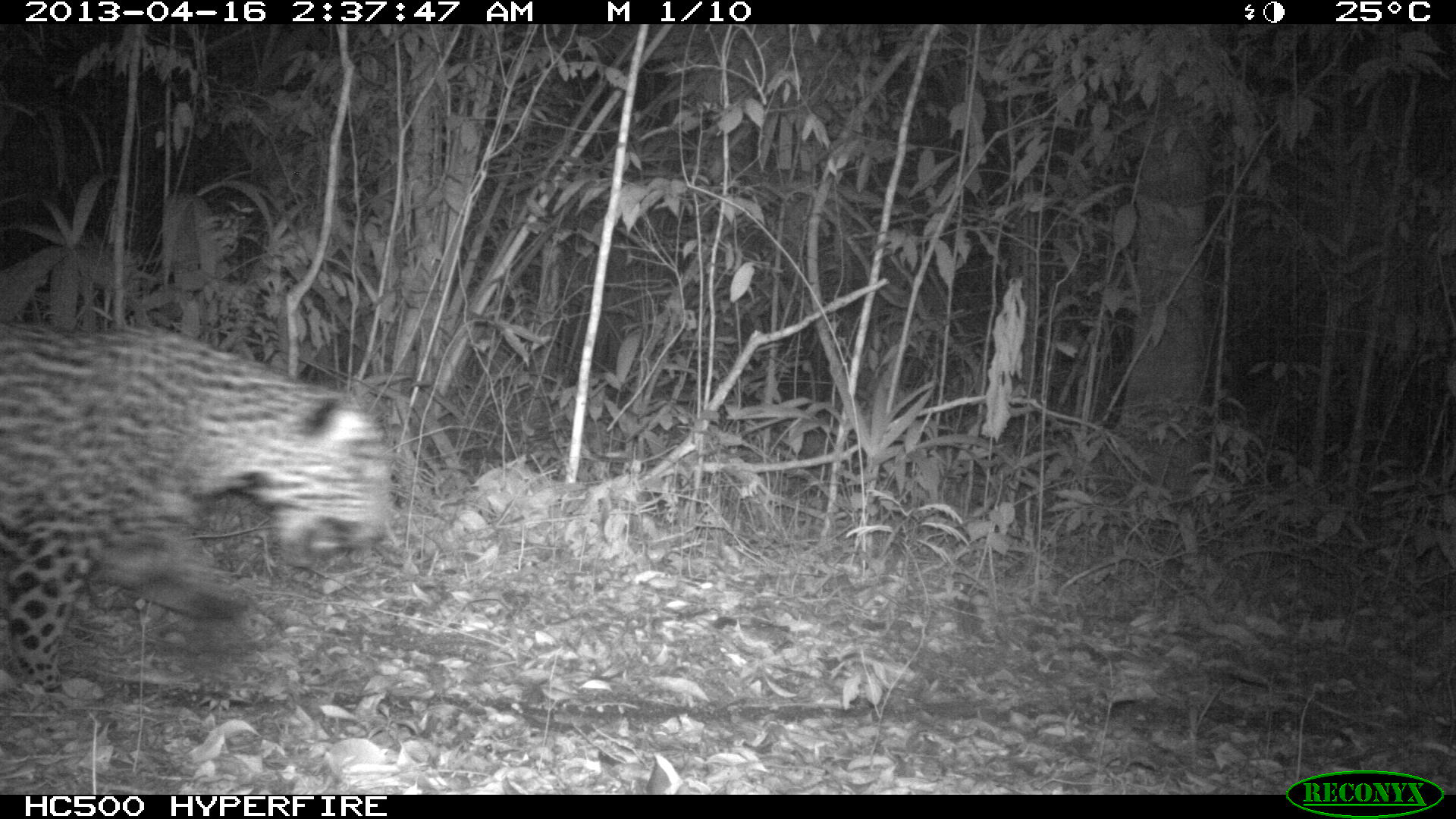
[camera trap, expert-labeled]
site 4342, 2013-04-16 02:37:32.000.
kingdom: Animalia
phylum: Chordata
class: Mammalia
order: Carnivora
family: Felidae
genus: Panthera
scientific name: Panthera onca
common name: jaguar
Panthera onca (jaguar), count 1, sex male.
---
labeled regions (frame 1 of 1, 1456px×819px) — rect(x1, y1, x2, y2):
panthera onca: rect(0, 321, 390, 701)